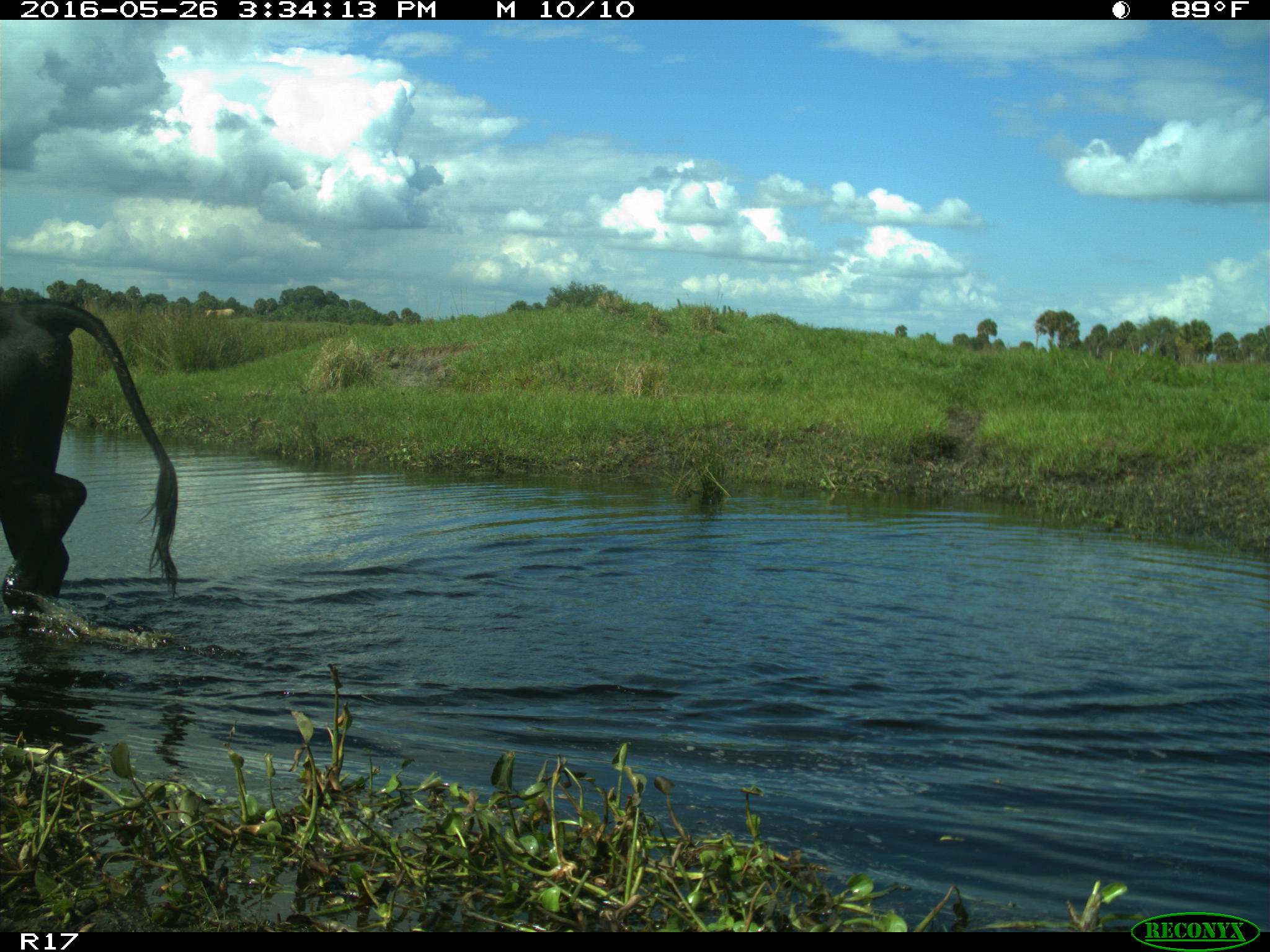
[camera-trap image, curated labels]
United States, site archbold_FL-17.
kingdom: Animalia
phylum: Chordata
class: Mammalia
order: Artiodactyla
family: Bovidae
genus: Bos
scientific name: Bos taurus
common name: domestic cow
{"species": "Bos taurus (domestic cow)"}